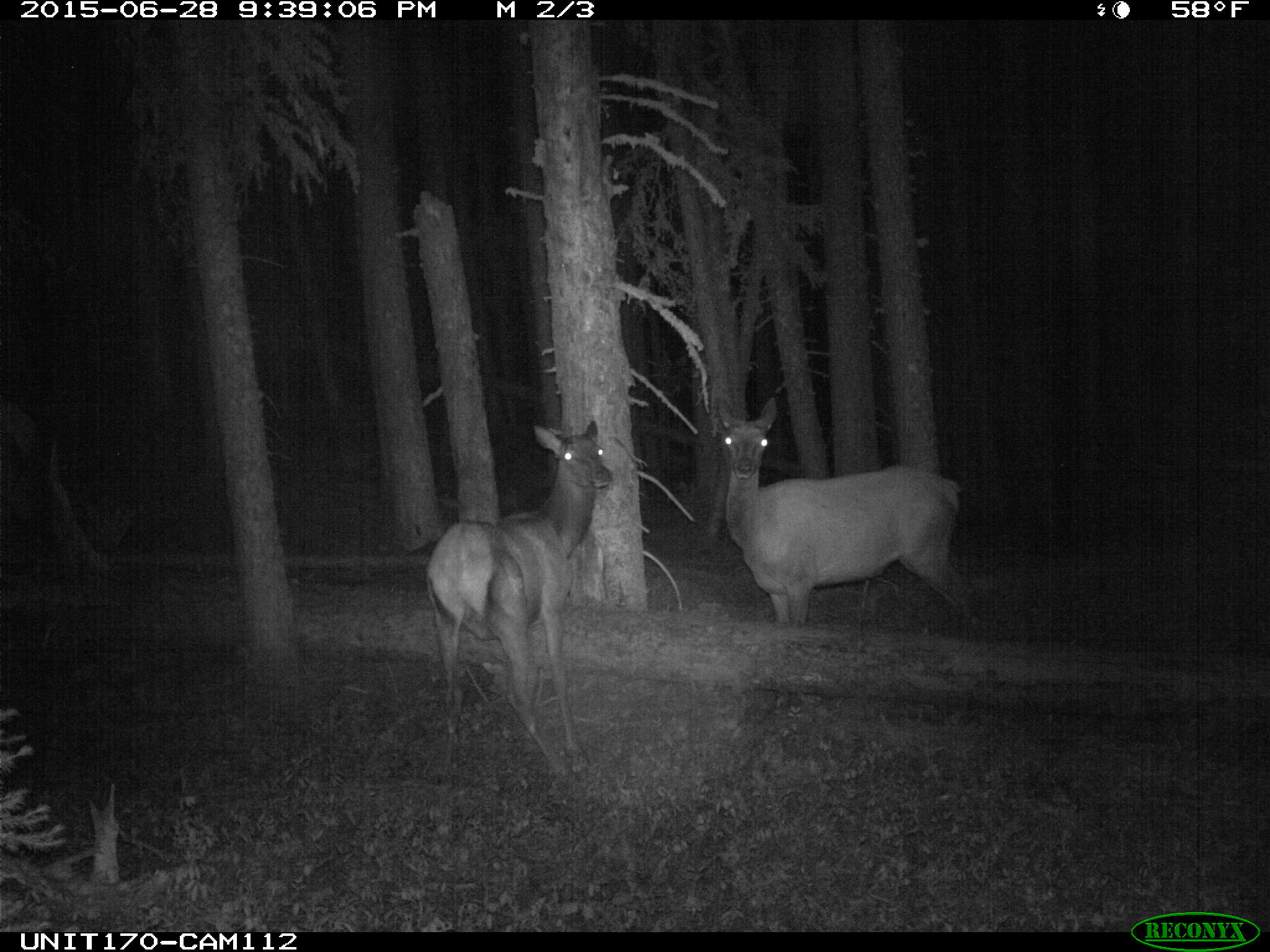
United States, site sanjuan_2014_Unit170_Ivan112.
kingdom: Animalia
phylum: Chordata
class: Mammalia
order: Artiodactyla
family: Cervidae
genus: Cervus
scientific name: Cervus elaphus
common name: red deer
Cervus elaphus (red deer).